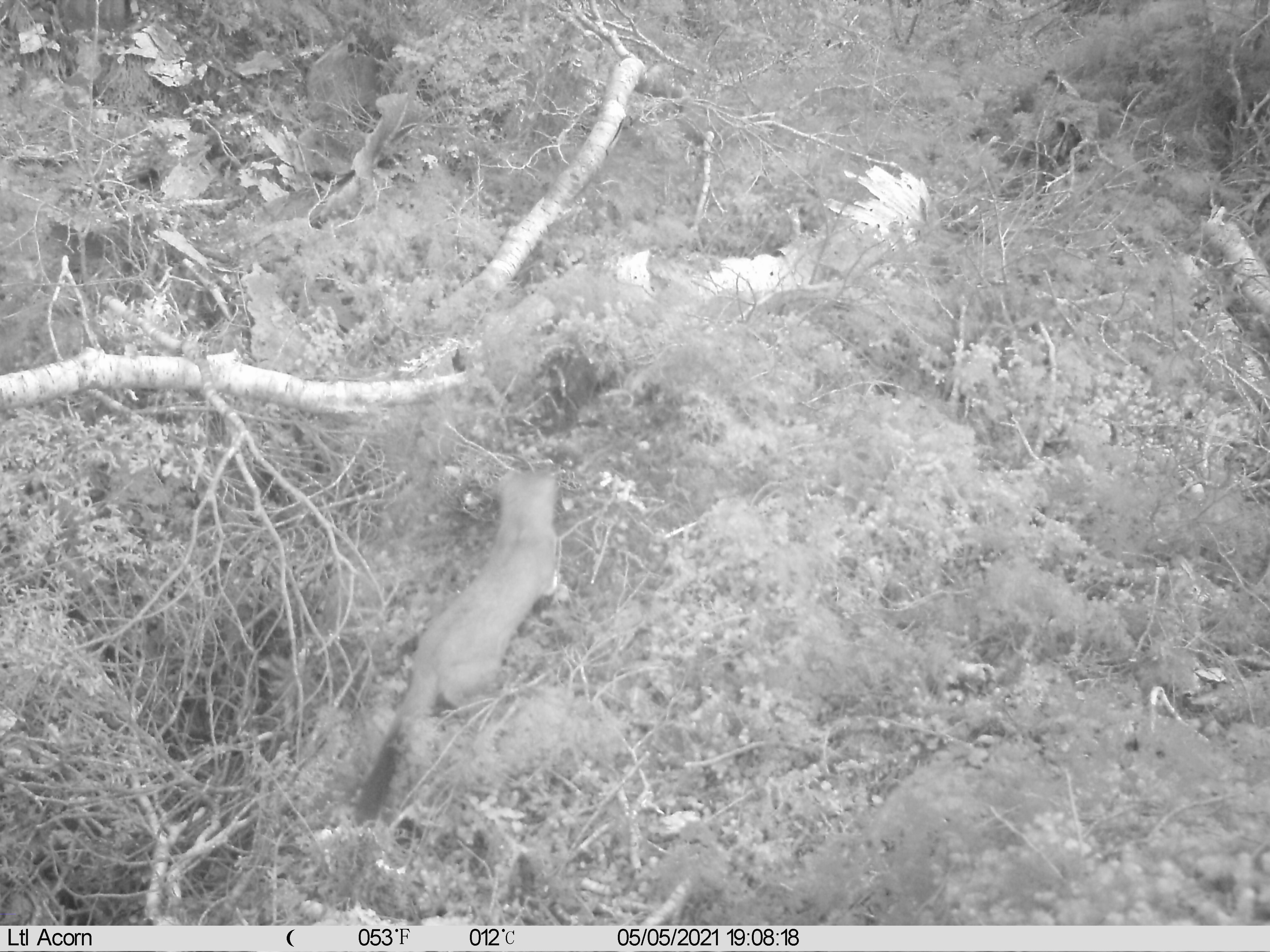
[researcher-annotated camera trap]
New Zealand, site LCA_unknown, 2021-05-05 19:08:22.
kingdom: Animalia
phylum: Chordata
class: Mammalia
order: Carnivora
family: Mustelidae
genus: Mustela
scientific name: Mustela erminea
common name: stoat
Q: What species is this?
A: Stoat (Mustela erminea).